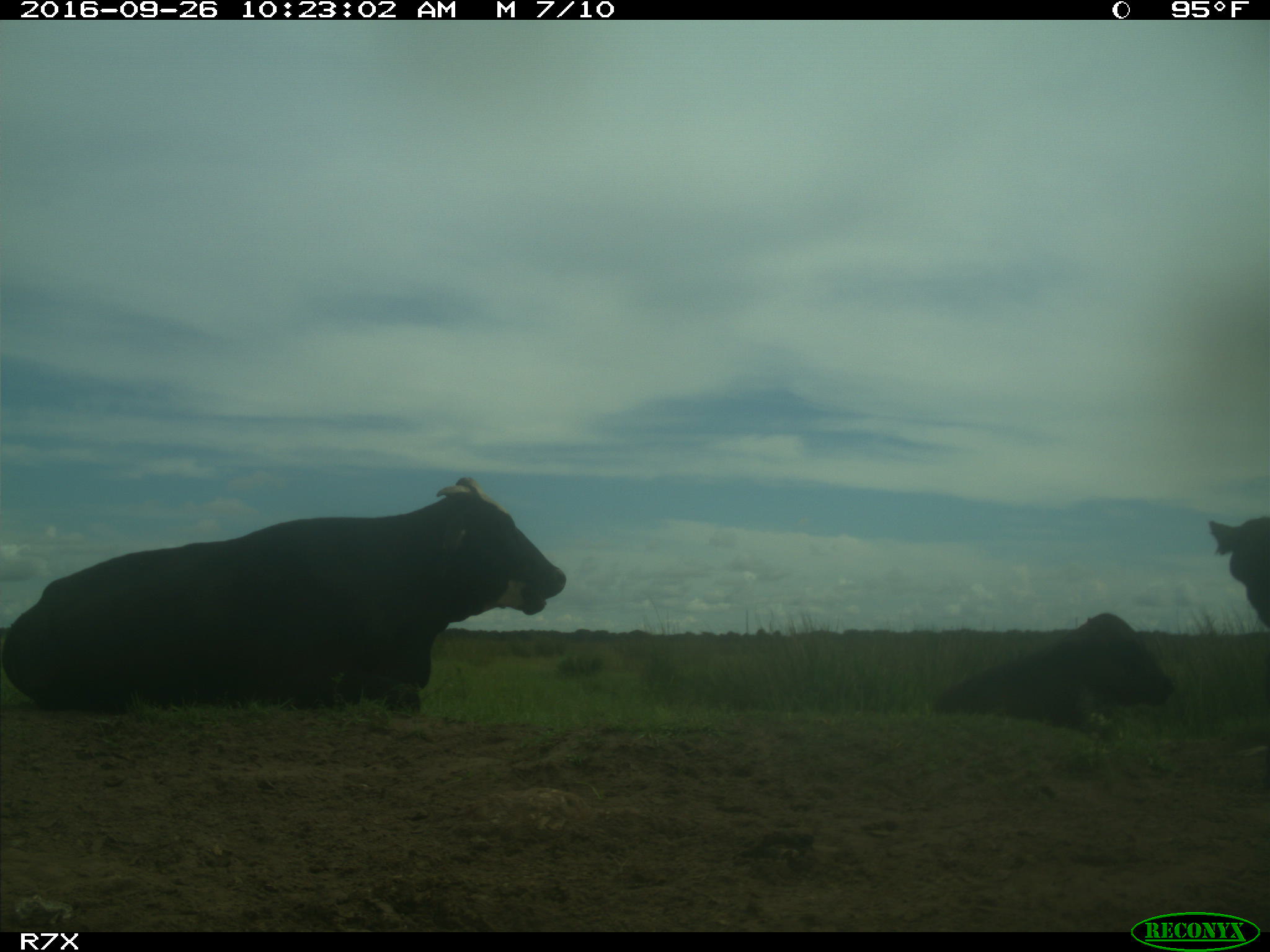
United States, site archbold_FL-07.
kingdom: Animalia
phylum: Chordata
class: Mammalia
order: Artiodactyla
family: Bovidae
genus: Bos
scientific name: Bos taurus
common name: domestic cow